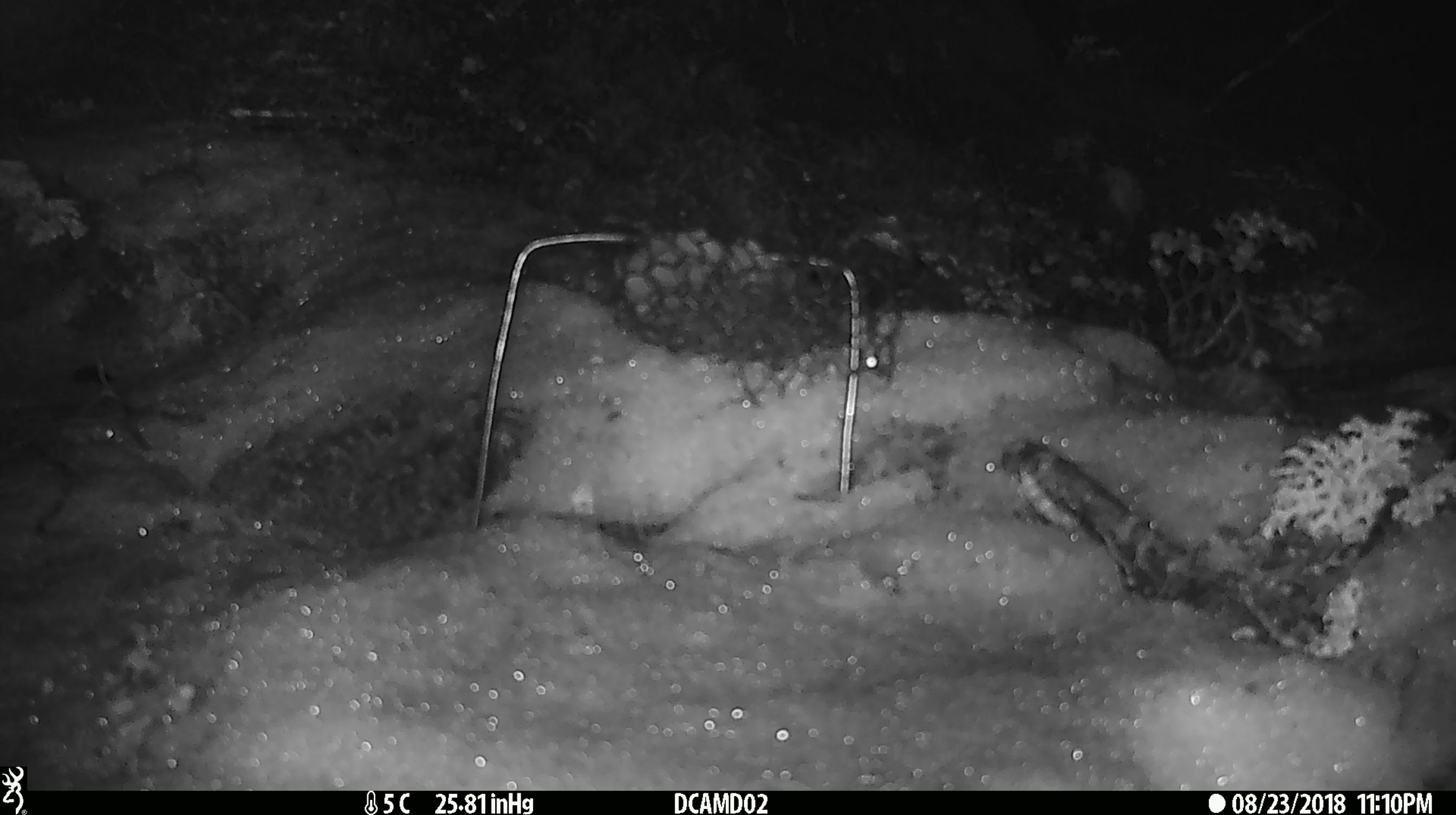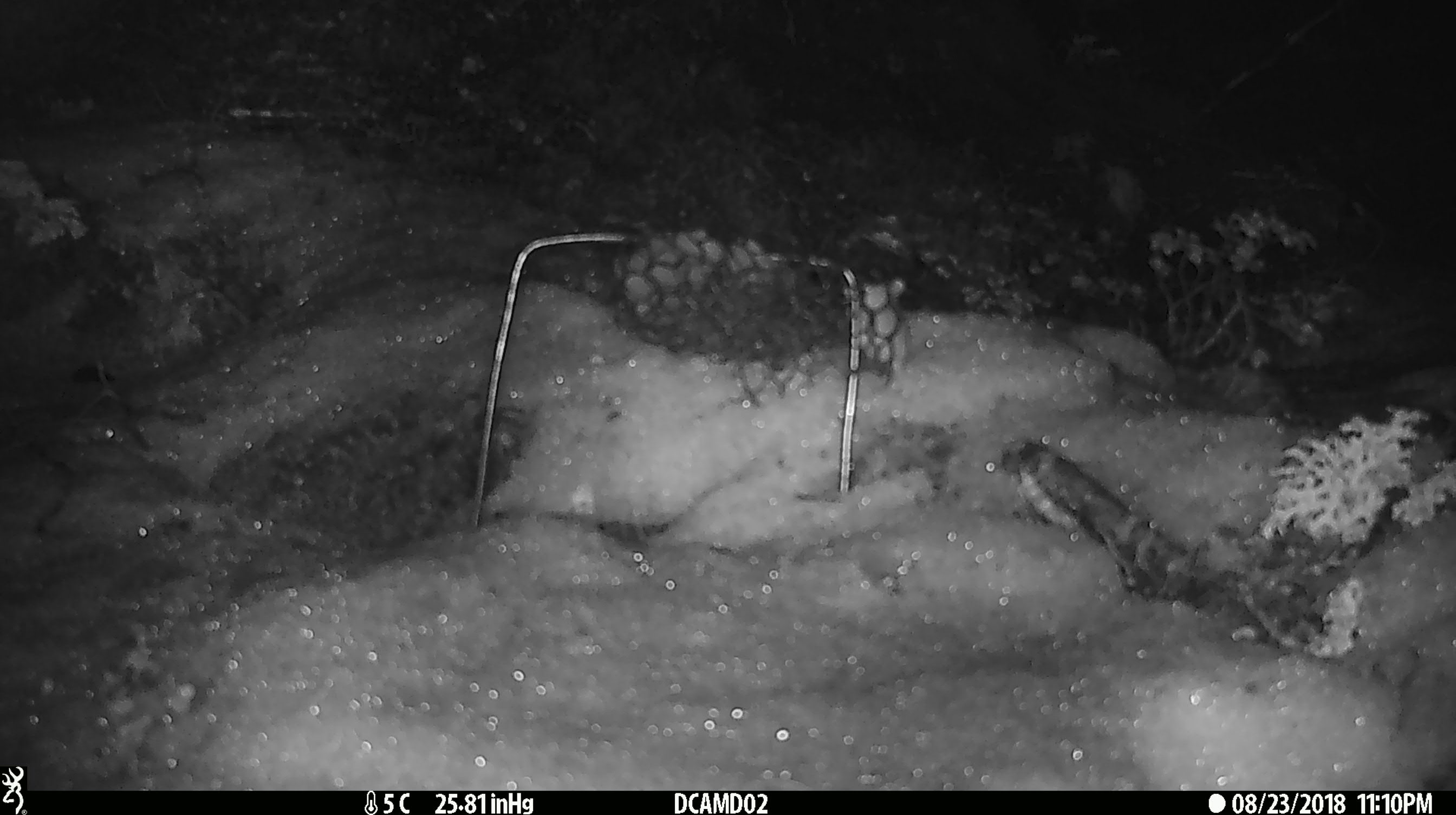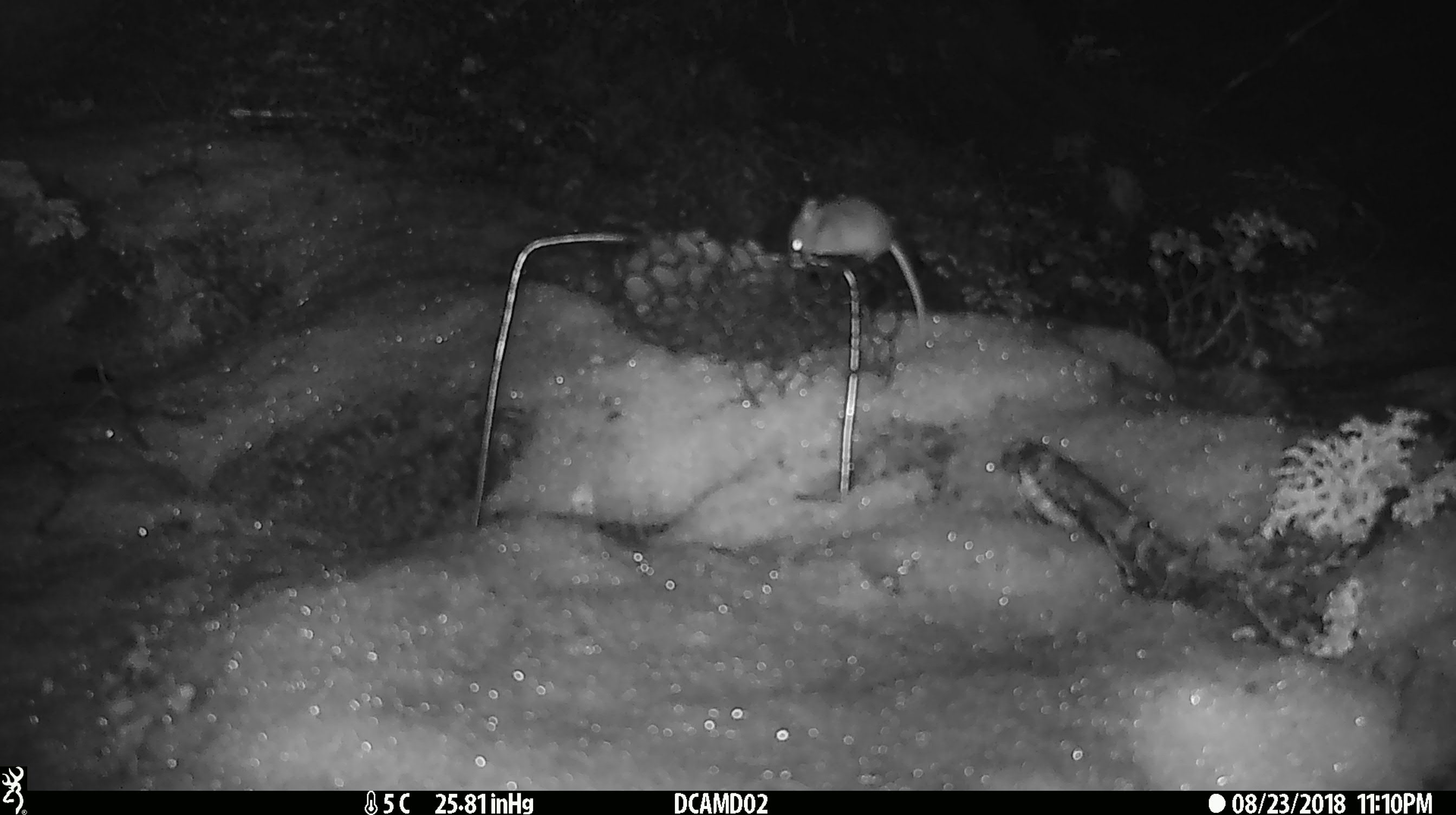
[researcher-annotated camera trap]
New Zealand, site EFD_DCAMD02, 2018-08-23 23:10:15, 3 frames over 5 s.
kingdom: Animalia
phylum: Chordata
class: Mammalia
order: Rodentia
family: Muridae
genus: Mus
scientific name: Mus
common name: mouse